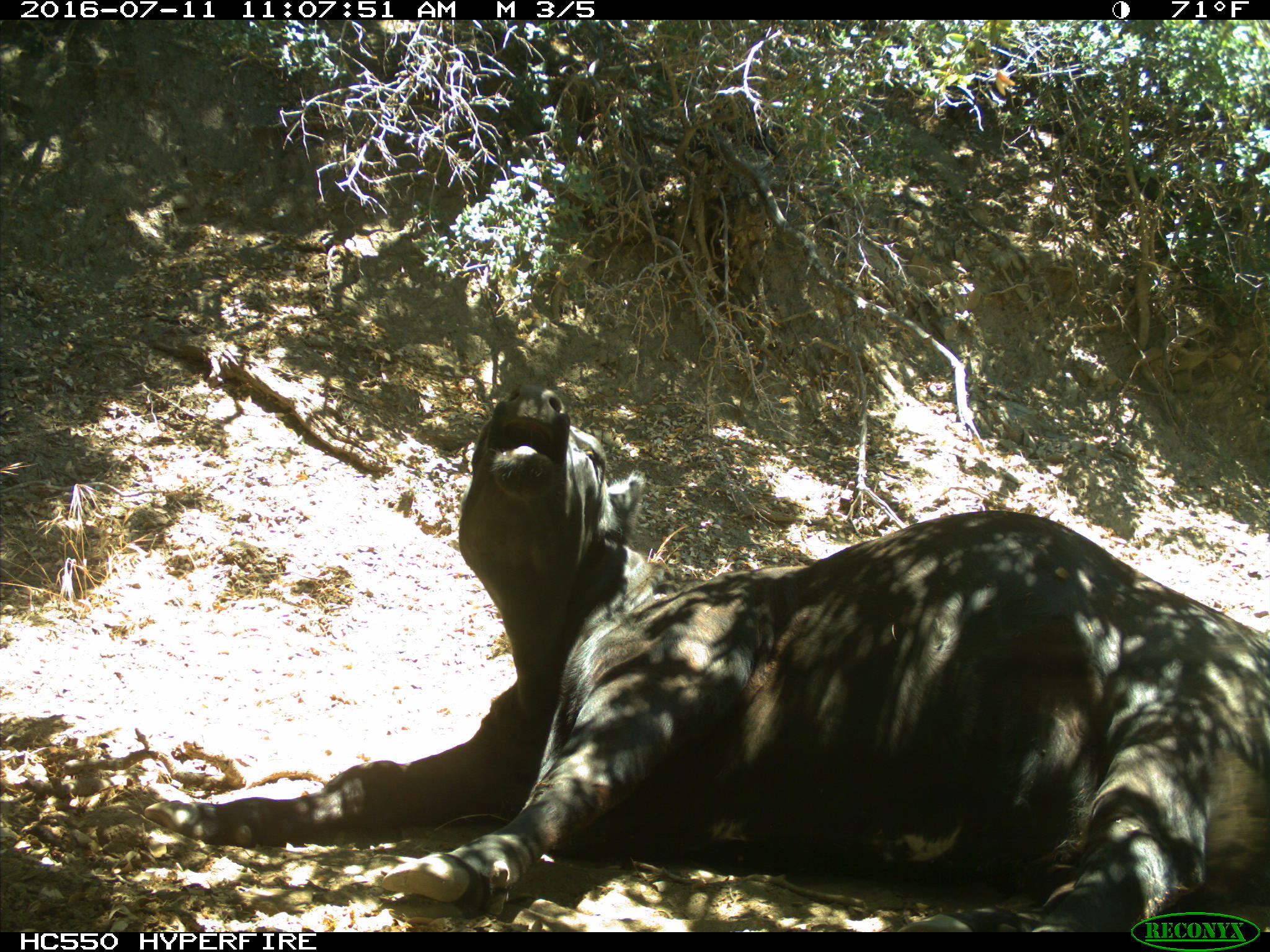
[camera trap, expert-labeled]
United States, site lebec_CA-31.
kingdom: Animalia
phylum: Chordata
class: Mammalia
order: Artiodactyla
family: Bovidae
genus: Bos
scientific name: Bos taurus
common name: domestic cow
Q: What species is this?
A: Bos taurus (domestic cow).